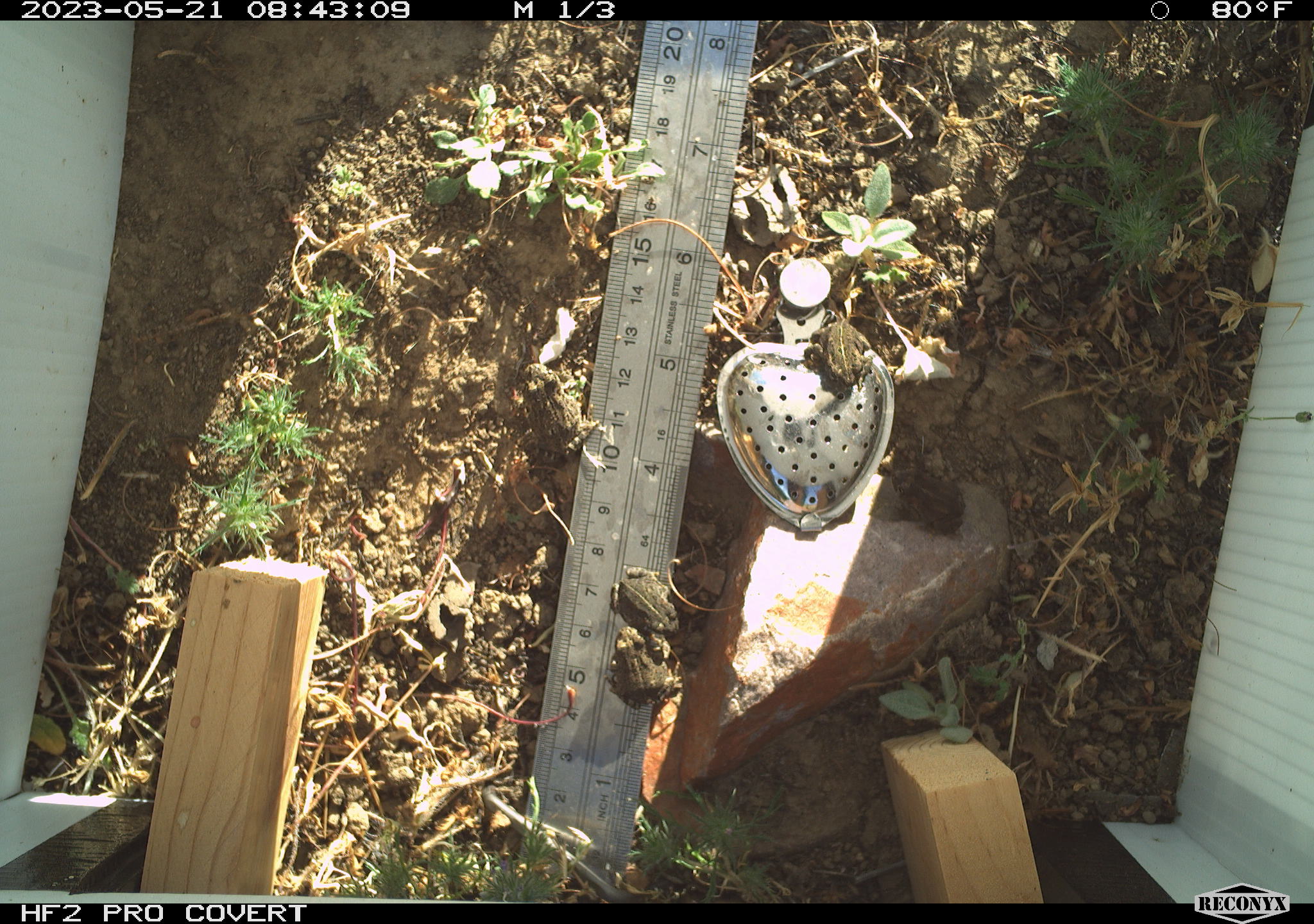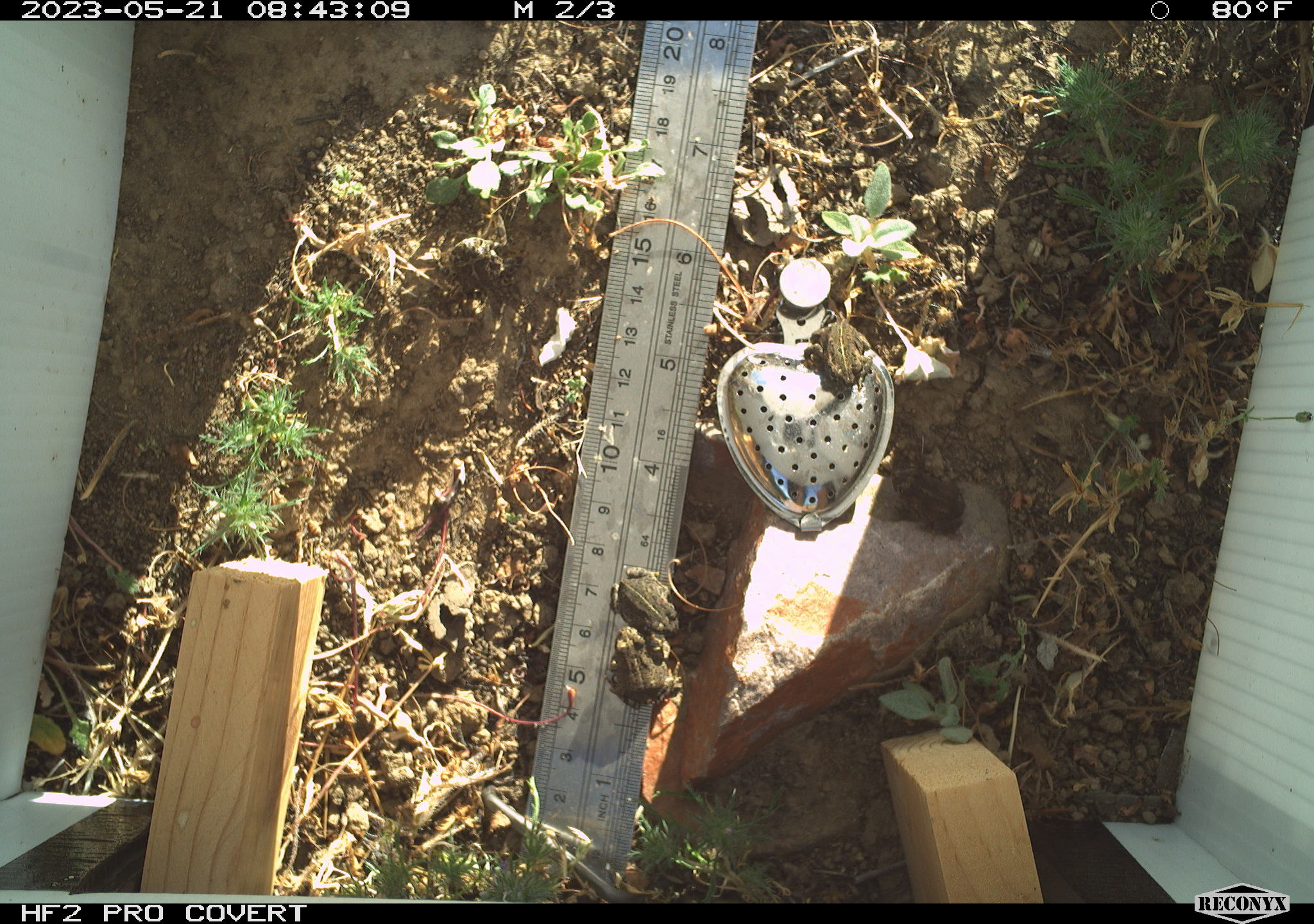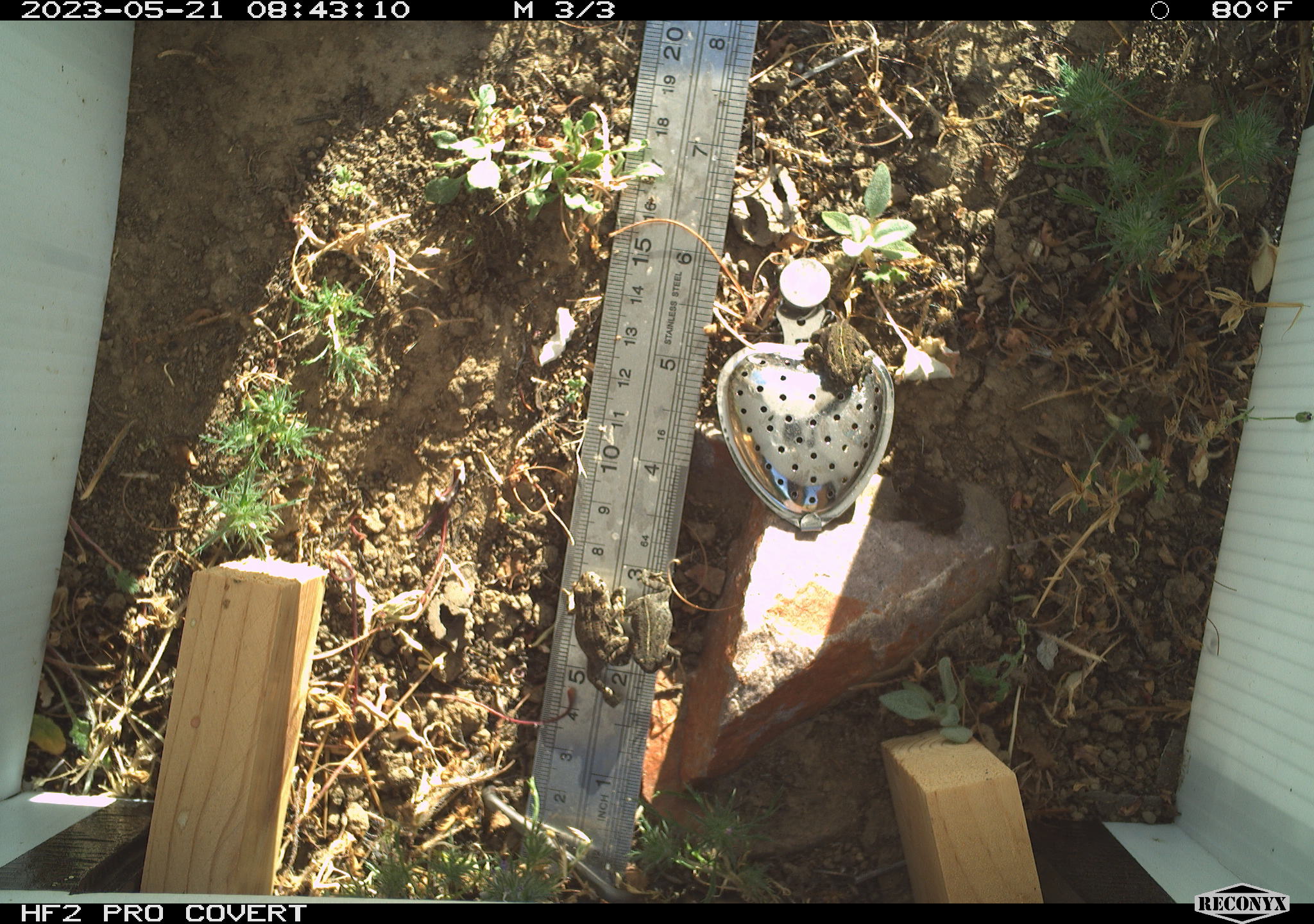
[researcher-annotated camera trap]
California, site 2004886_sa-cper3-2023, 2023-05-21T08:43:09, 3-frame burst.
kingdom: Animalia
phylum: Chordata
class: Amphibia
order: Anura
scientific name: Anura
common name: frogs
Frogs (Anura).